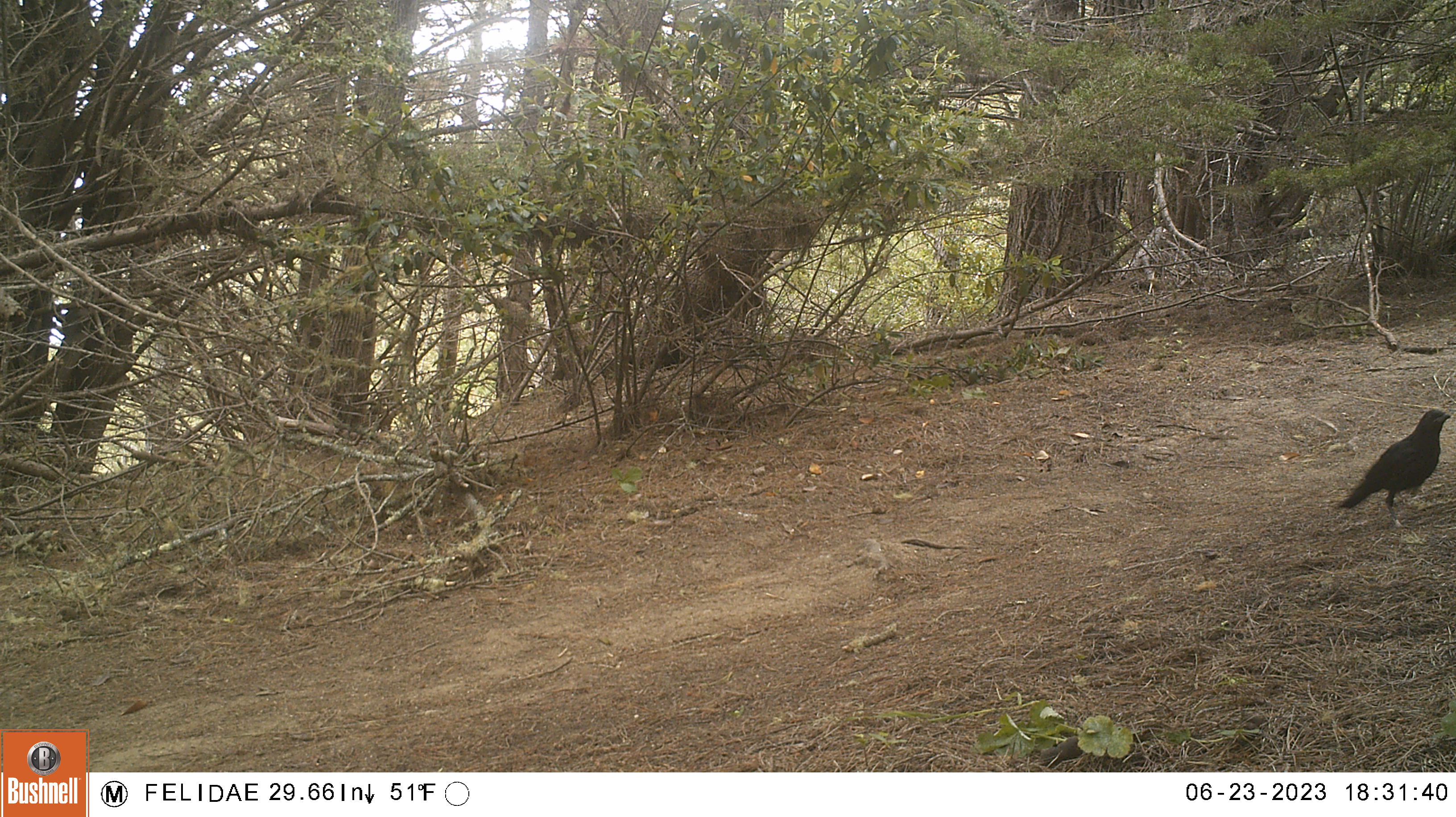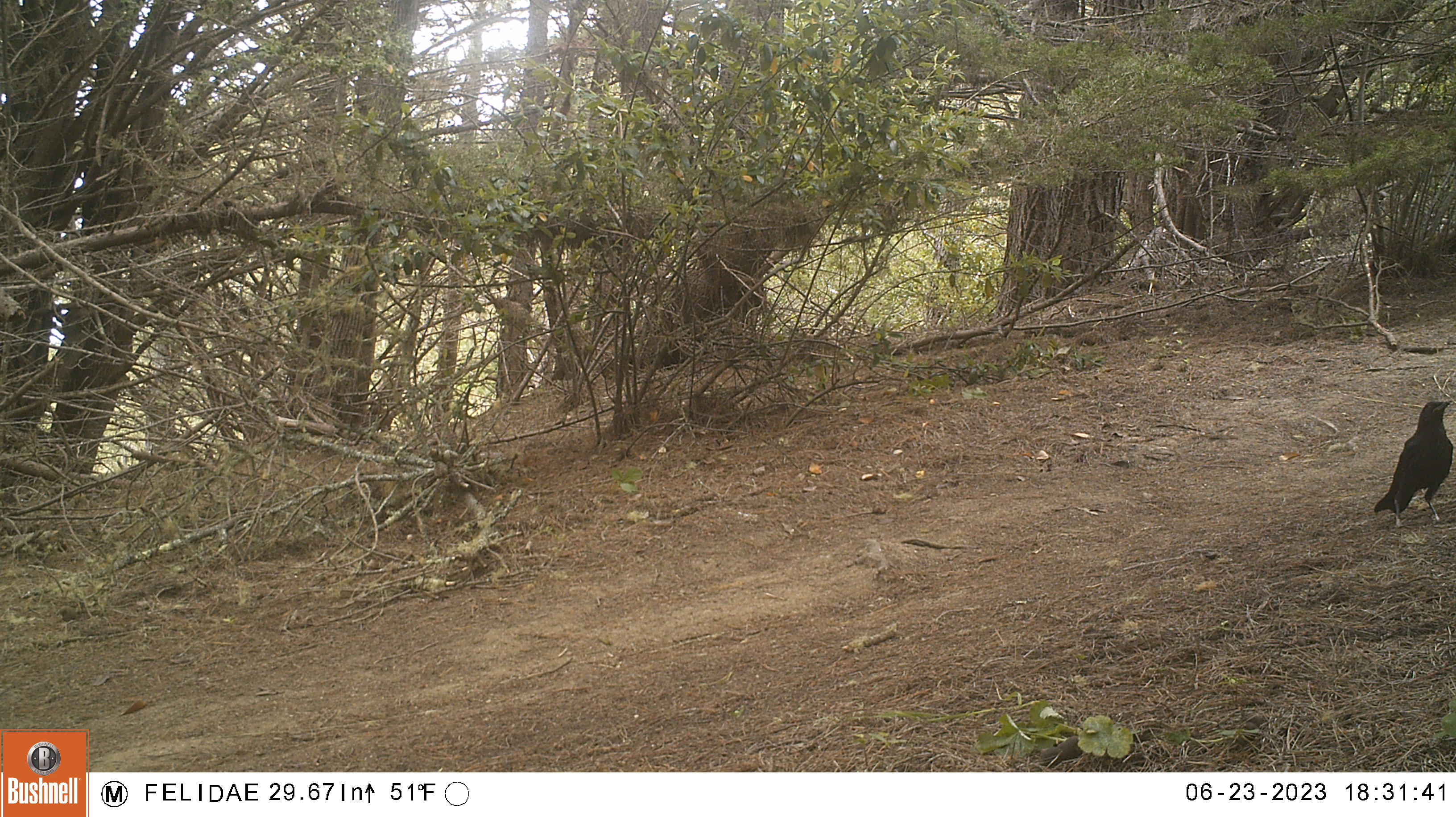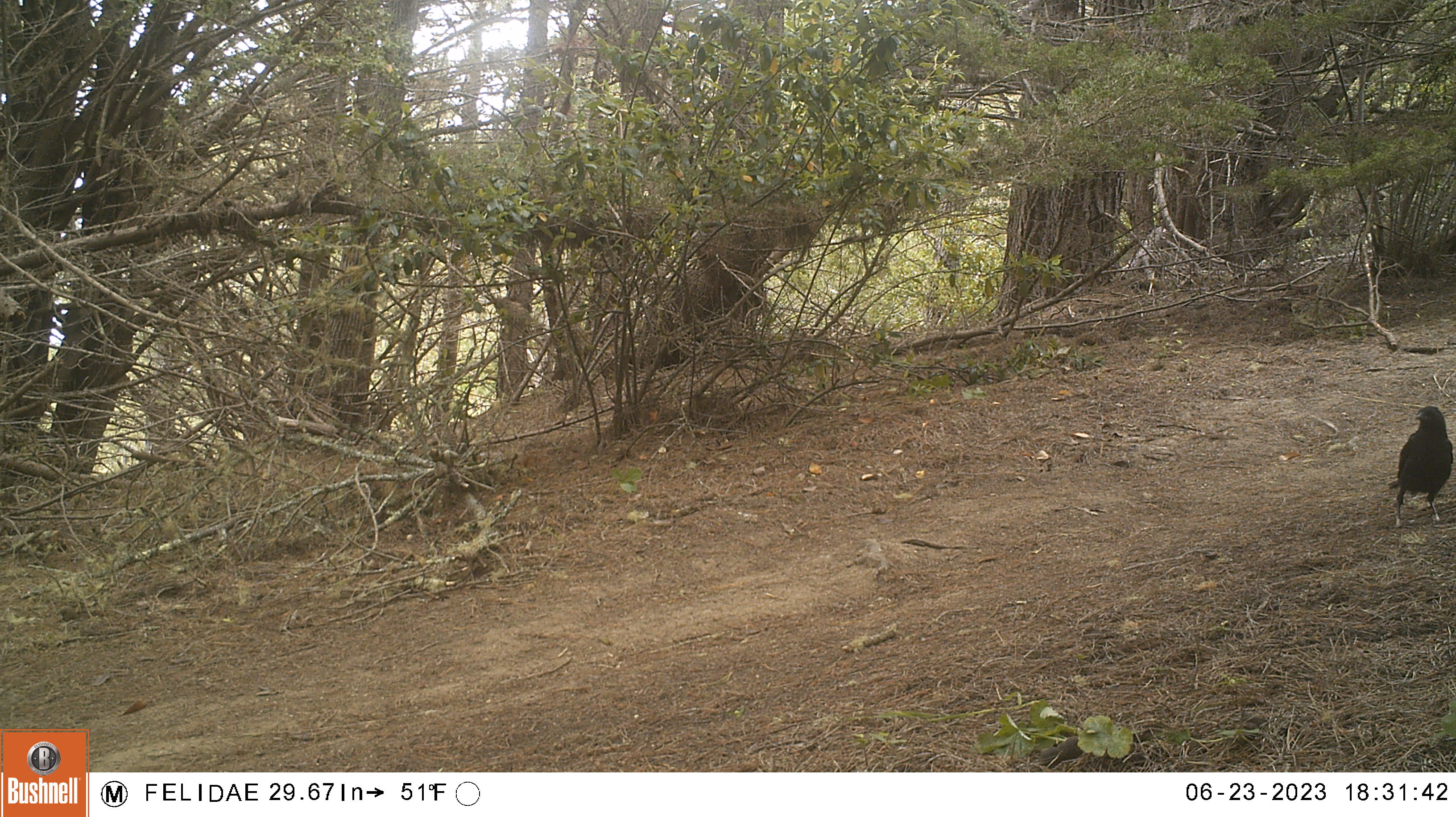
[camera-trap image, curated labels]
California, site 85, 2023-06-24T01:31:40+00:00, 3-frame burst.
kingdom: Animalia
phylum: Chordata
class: Aves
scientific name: Aves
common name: bird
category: unknown bird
Unknown bird (bird) (Aves).